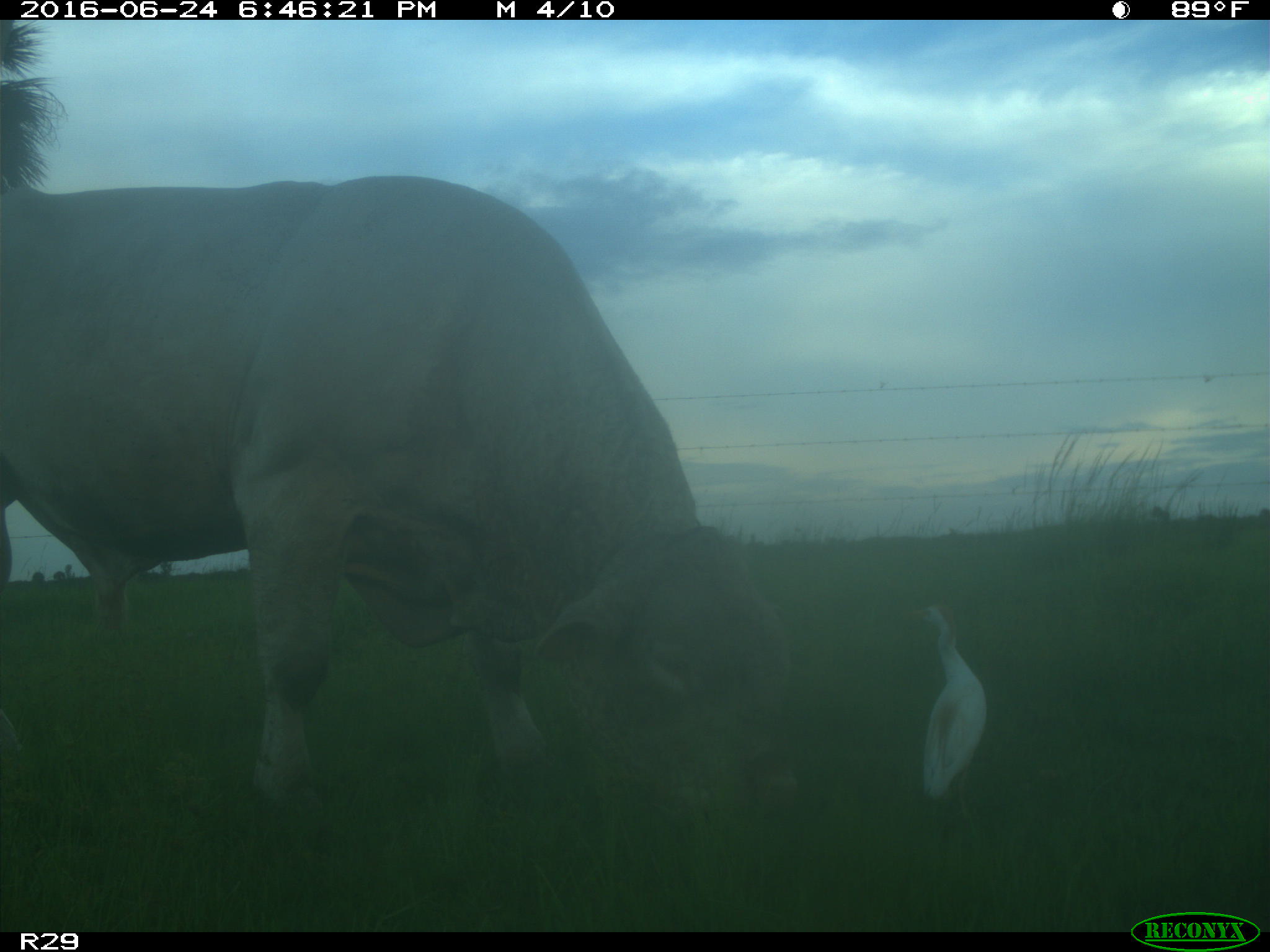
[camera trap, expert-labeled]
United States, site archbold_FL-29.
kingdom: Animalia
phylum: Chordata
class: Mammalia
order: Artiodactyla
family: Bovidae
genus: Bos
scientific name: Bos taurus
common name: domestic cow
Bos taurus (domestic cow).